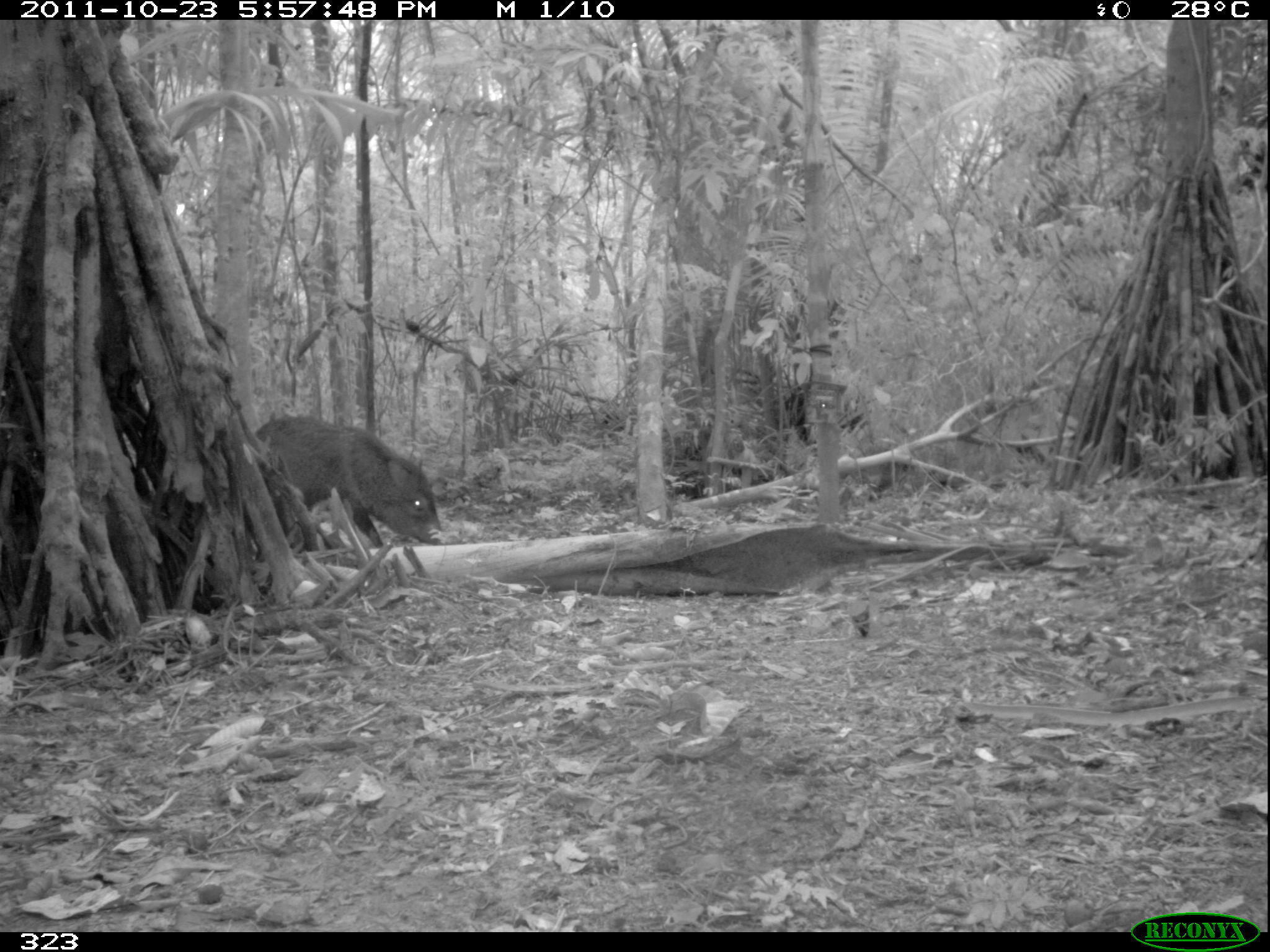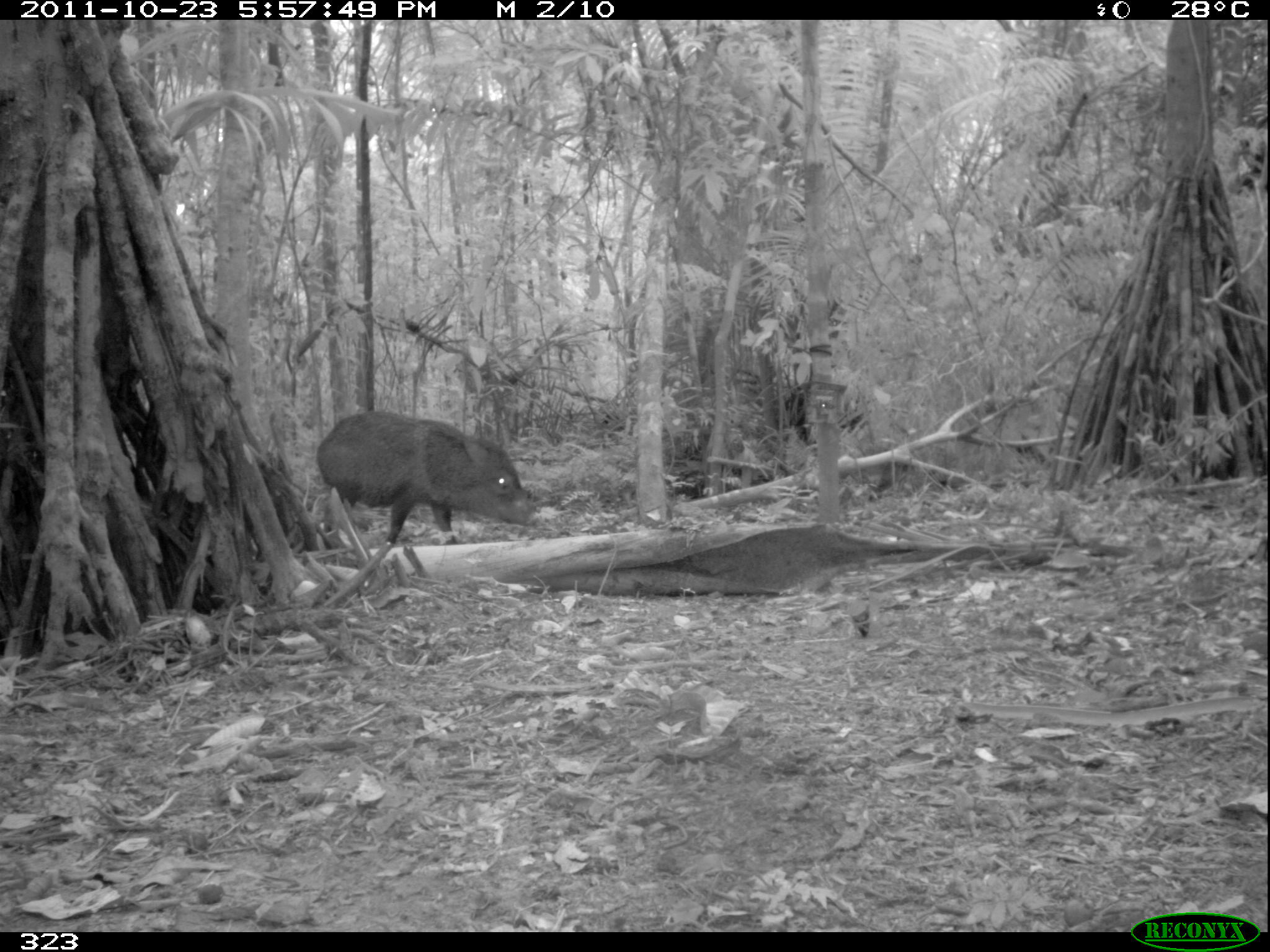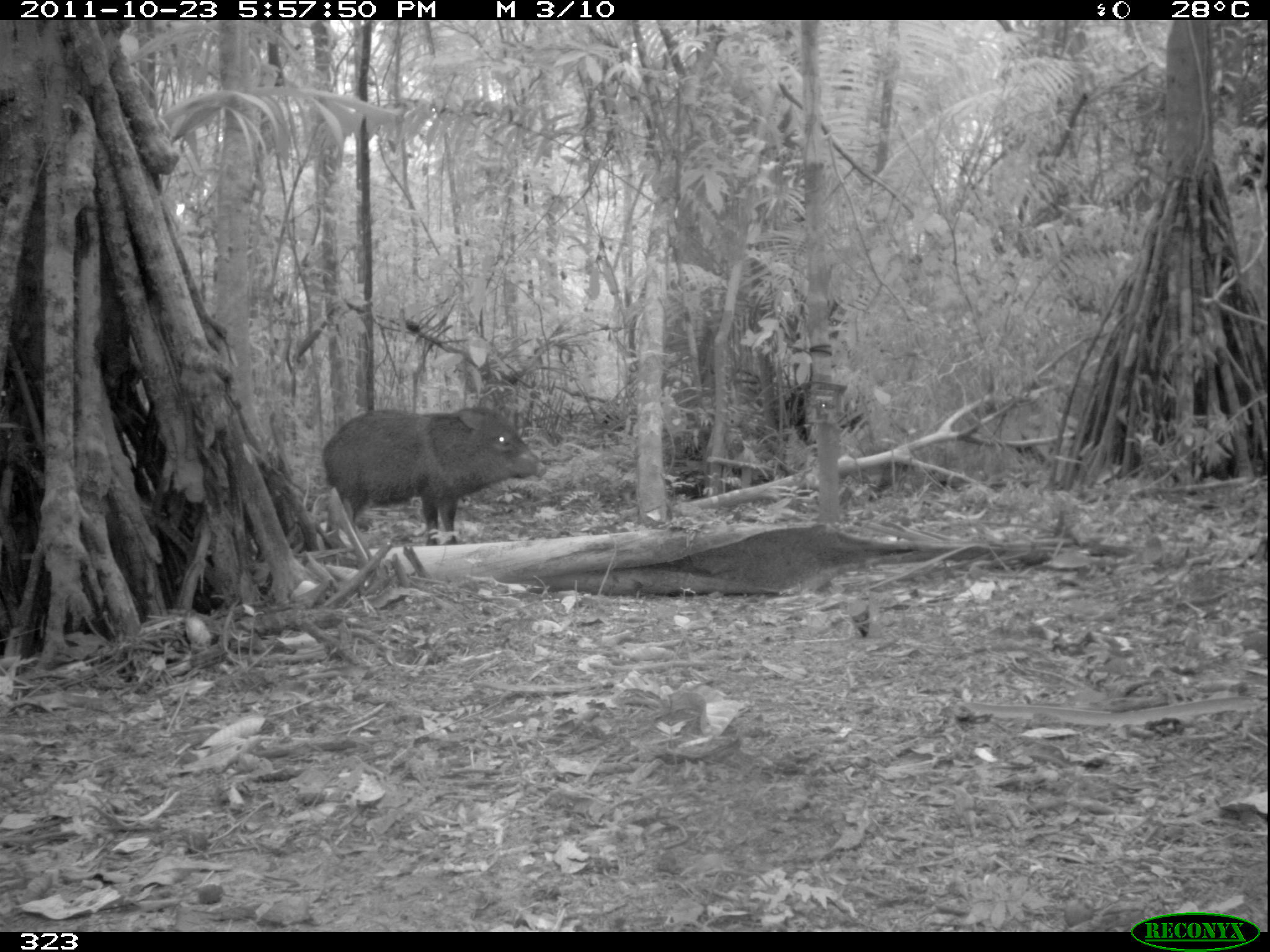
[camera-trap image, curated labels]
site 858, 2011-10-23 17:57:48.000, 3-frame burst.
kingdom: Animalia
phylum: Chordata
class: Mammalia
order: Artiodactyla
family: Tayassuidae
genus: Pecari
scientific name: Pecari tajacu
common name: collared peccary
Pecari tajacu (collared peccary).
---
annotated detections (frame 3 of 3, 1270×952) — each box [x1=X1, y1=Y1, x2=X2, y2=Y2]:
pecari tajacu: [x1=320, y1=405, x2=548, y2=547]